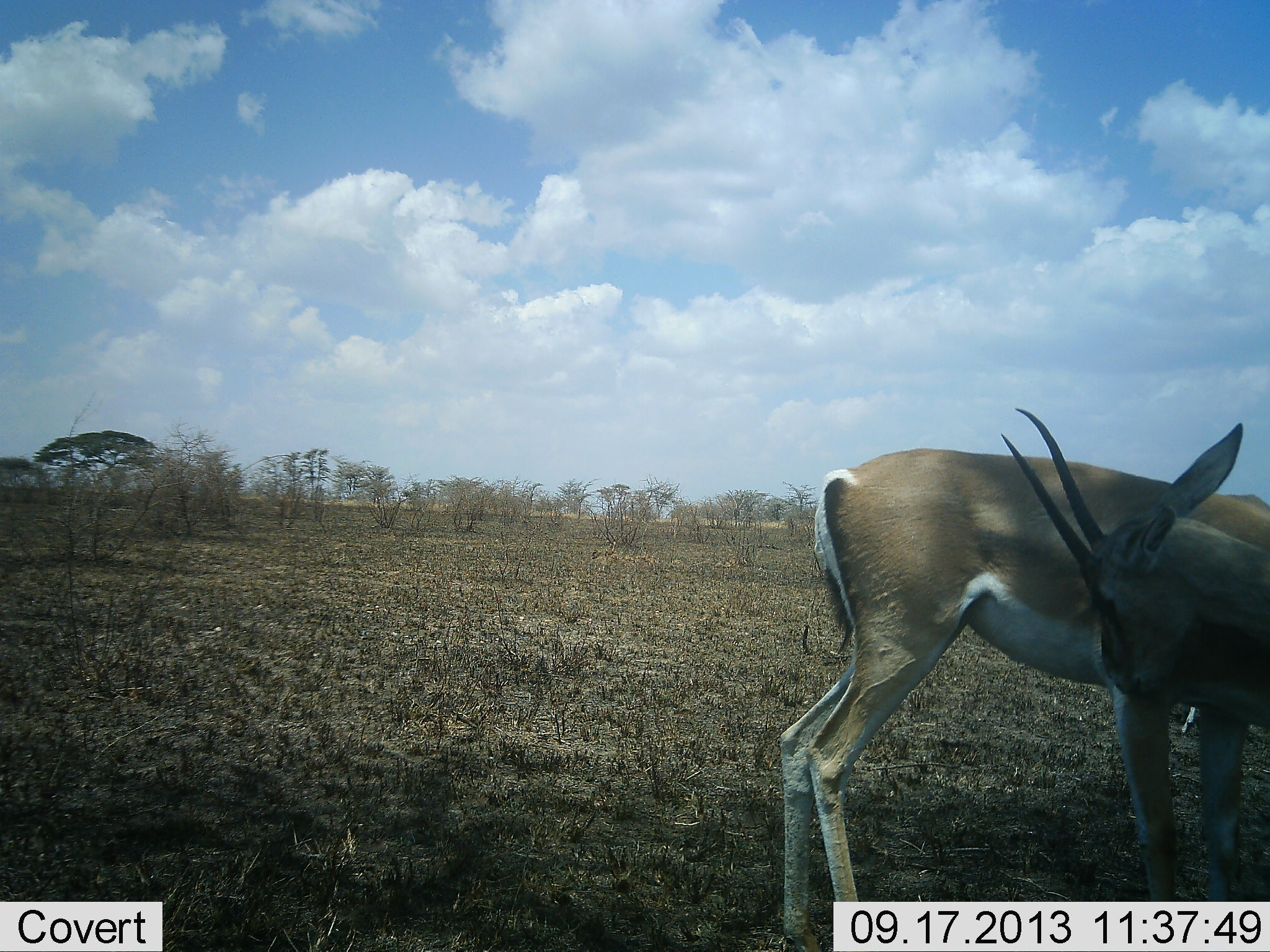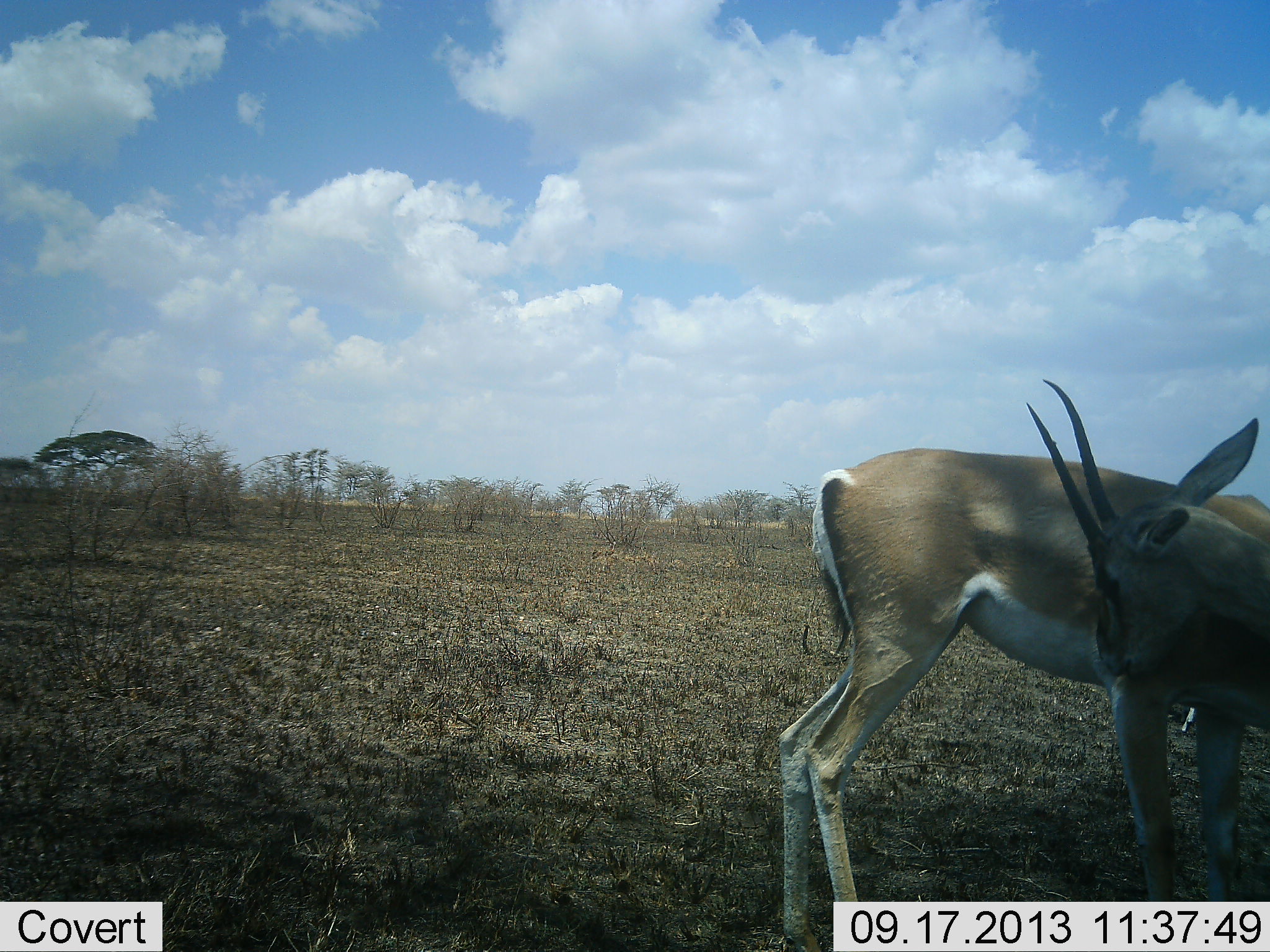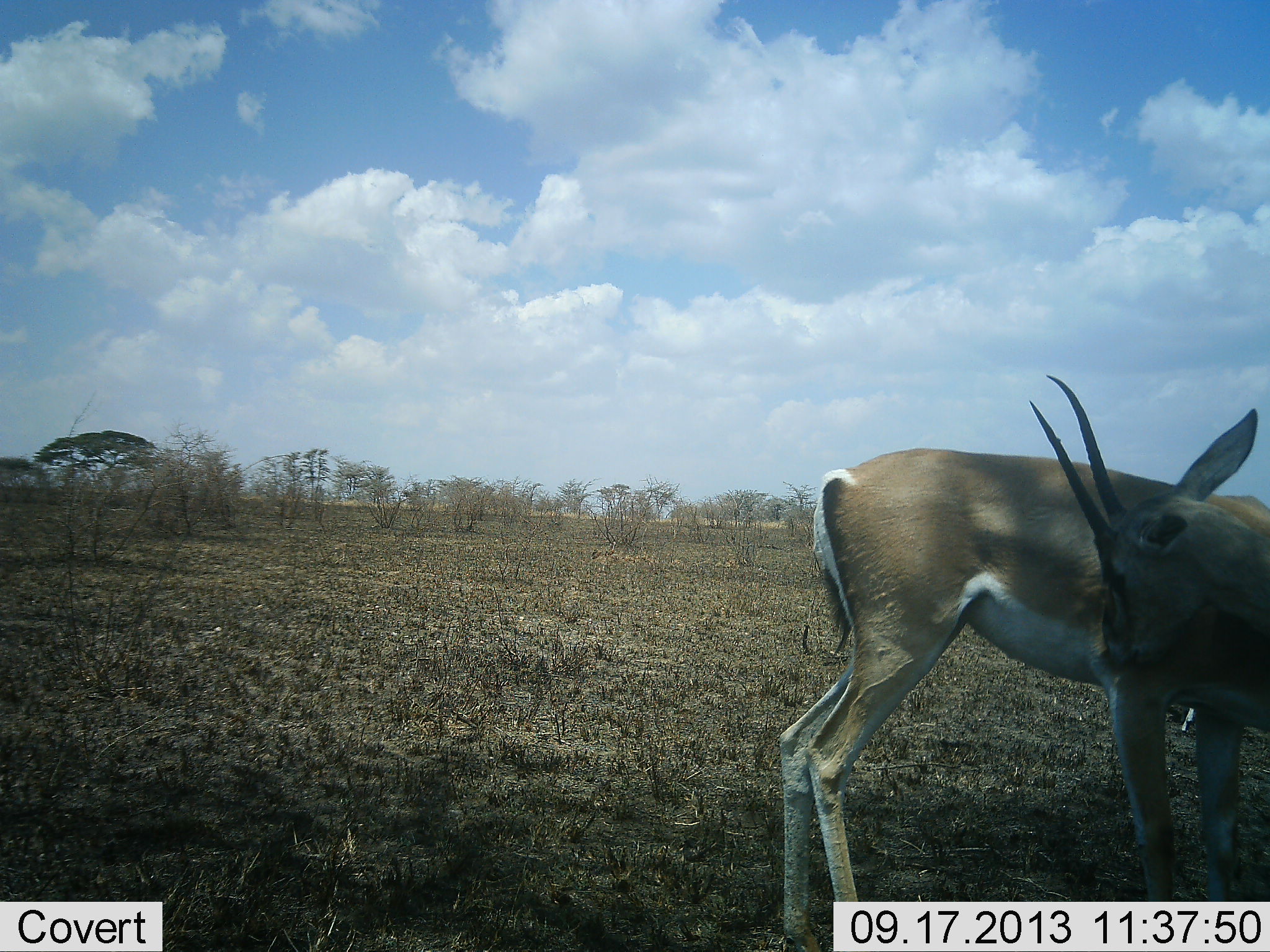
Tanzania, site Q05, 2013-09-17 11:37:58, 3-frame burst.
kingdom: Animalia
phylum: Chordata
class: Mammalia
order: Artiodactyla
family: Bovidae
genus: Nanger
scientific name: Nanger granti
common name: grant's gazelle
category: gazellegrants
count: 2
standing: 70%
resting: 0%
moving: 0%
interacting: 50%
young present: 0%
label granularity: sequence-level